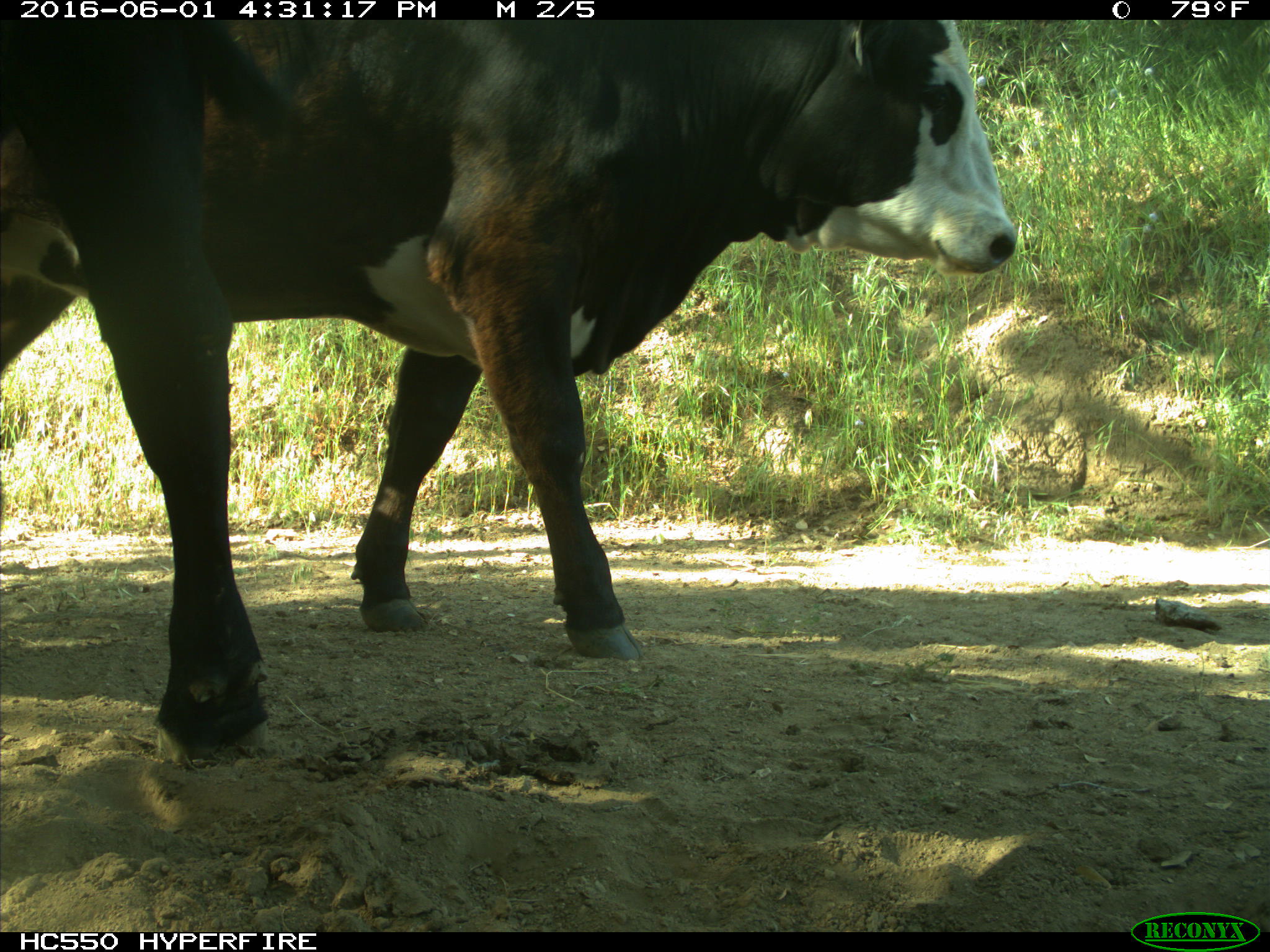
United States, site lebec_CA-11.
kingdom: Animalia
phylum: Chordata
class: Mammalia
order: Artiodactyla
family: Bovidae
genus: Bos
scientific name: Bos taurus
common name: domestic cow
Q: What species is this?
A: Bos taurus (domestic cow).